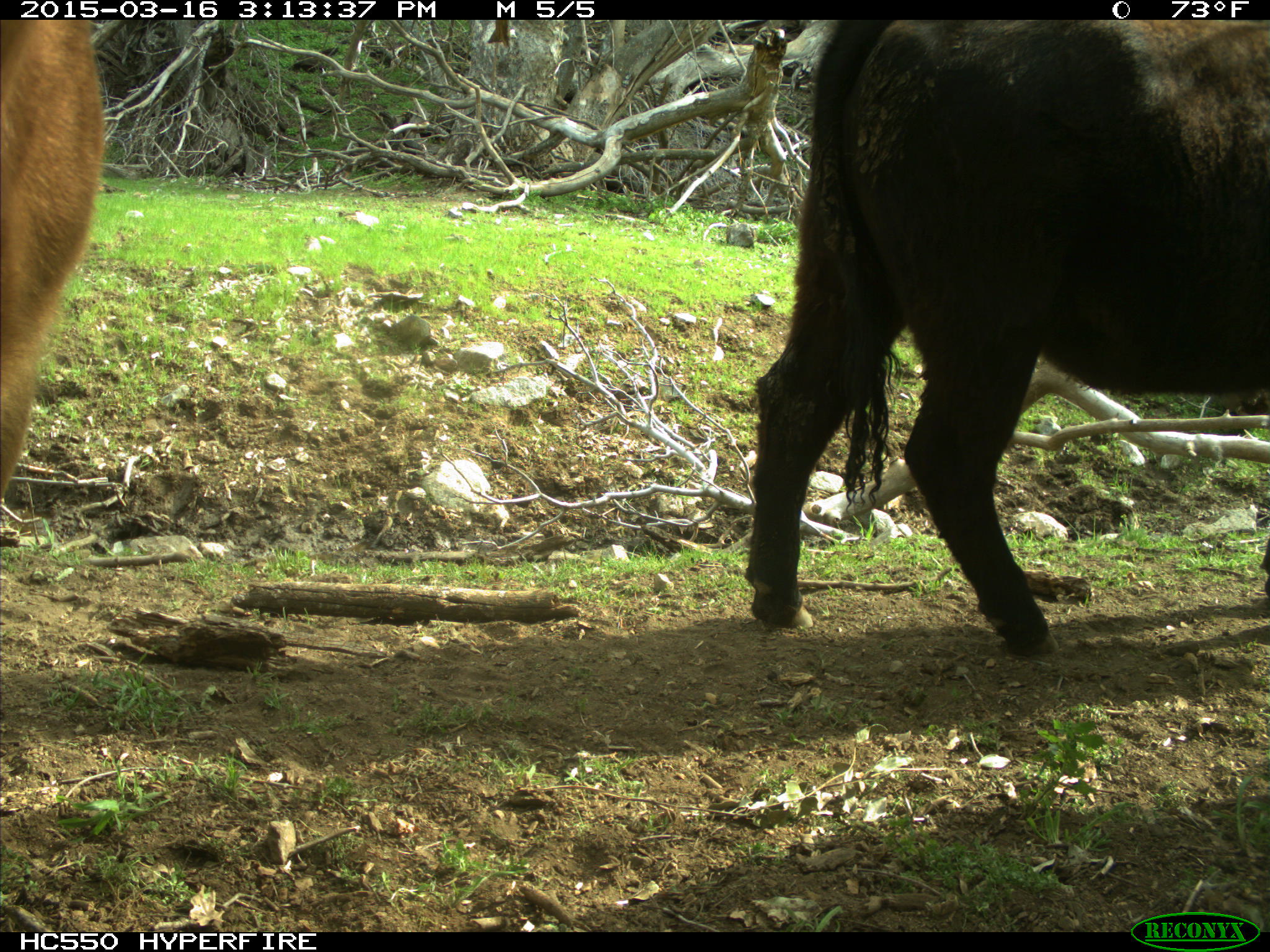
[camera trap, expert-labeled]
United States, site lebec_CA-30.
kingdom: Animalia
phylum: Chordata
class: Mammalia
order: Artiodactyla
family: Bovidae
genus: Bos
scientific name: Bos taurus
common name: domestic cow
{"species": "Bos taurus (domestic cow)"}